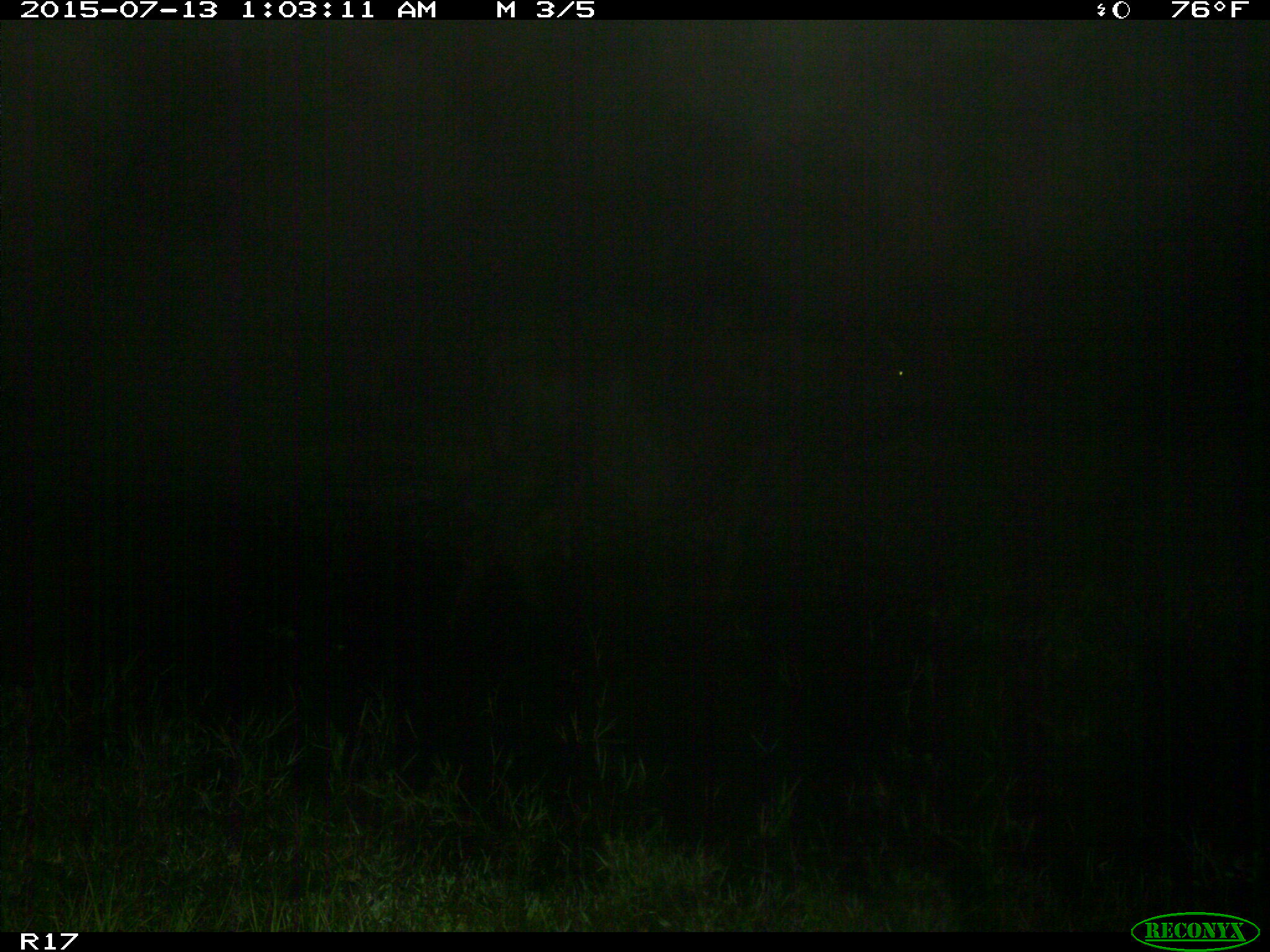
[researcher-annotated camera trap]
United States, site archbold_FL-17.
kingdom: Animalia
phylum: Chordata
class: Mammalia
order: Artiodactyla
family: Bovidae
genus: Bos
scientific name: Bos taurus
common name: domestic cow